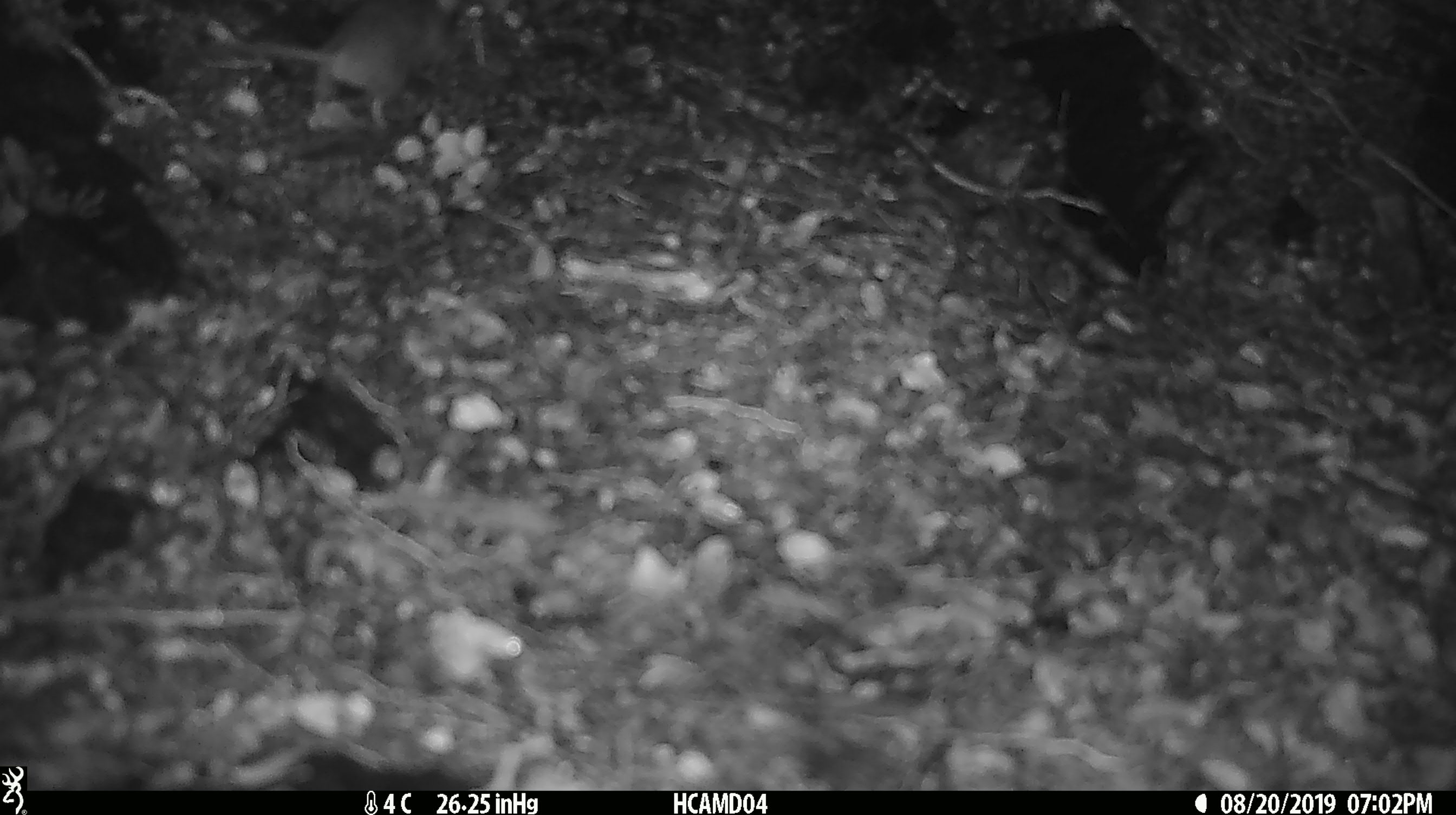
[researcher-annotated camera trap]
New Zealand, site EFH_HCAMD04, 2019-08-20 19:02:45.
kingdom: Animalia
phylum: Chordata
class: Mammalia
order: Rodentia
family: Muridae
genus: Mus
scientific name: Mus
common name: mouse